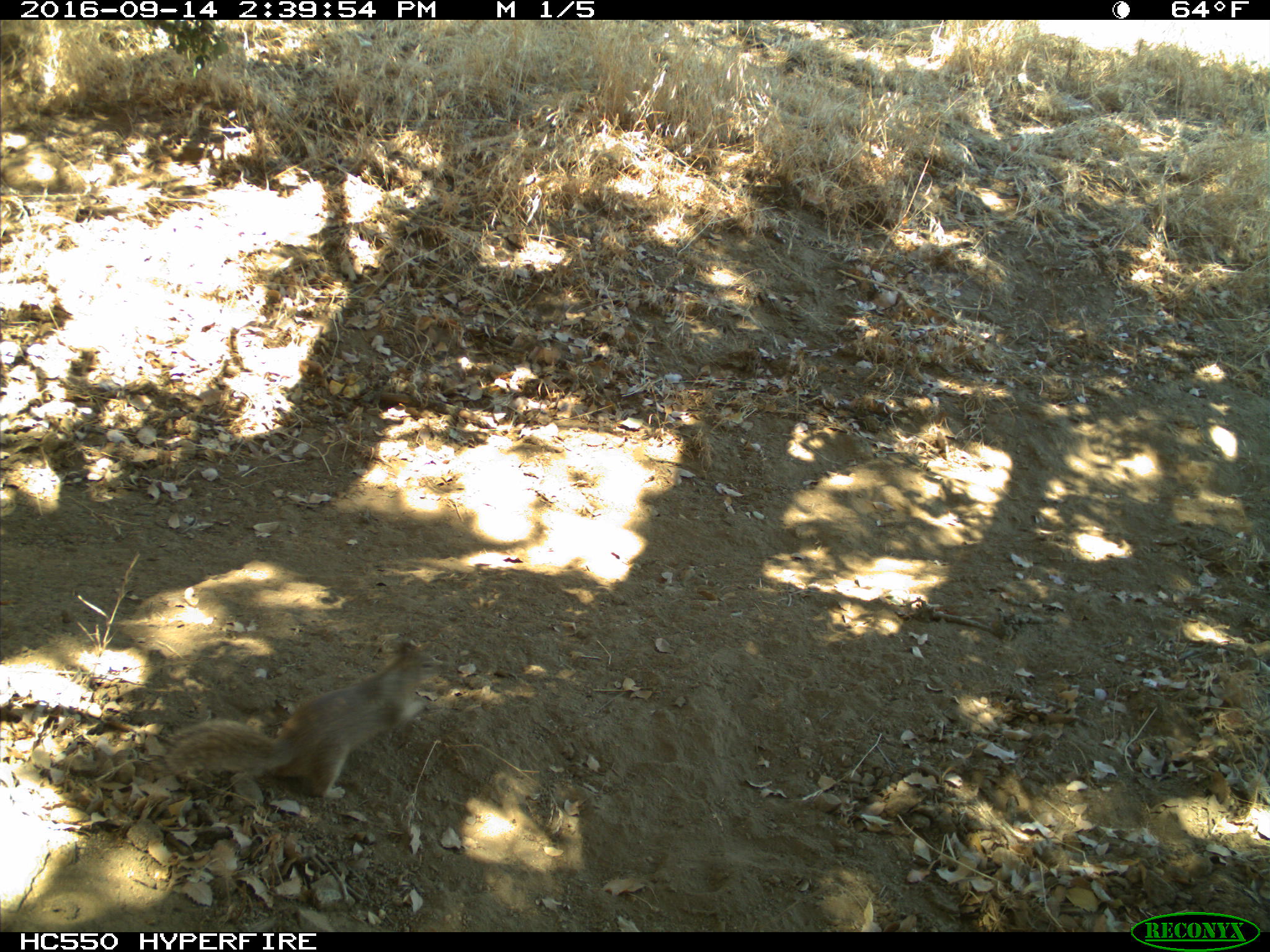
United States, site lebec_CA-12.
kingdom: Animalia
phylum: Chordata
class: Mammalia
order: Rodentia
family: Sciuridae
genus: Otospermophilus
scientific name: Otospermophilus beecheyi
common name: california ground squirrel